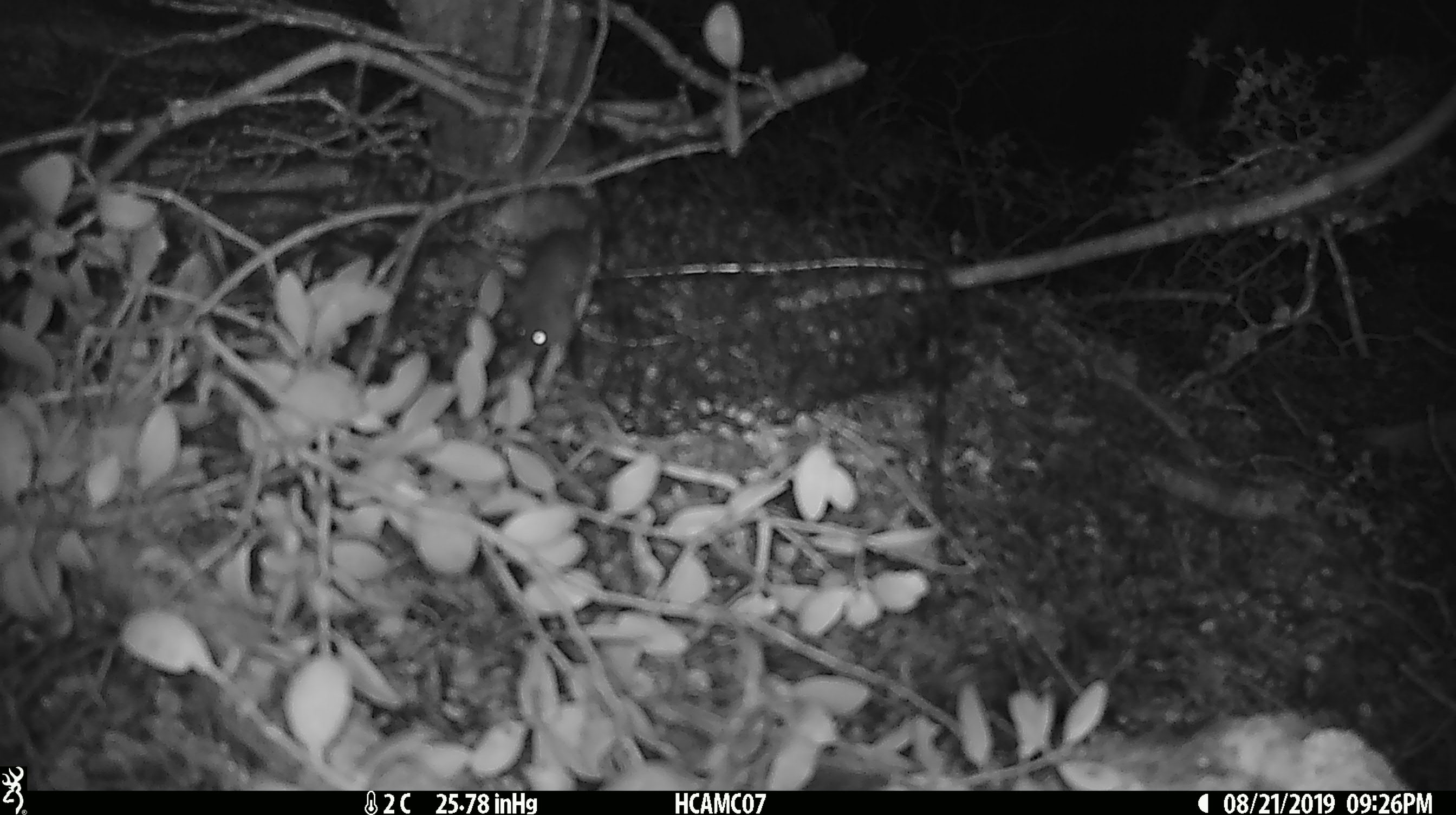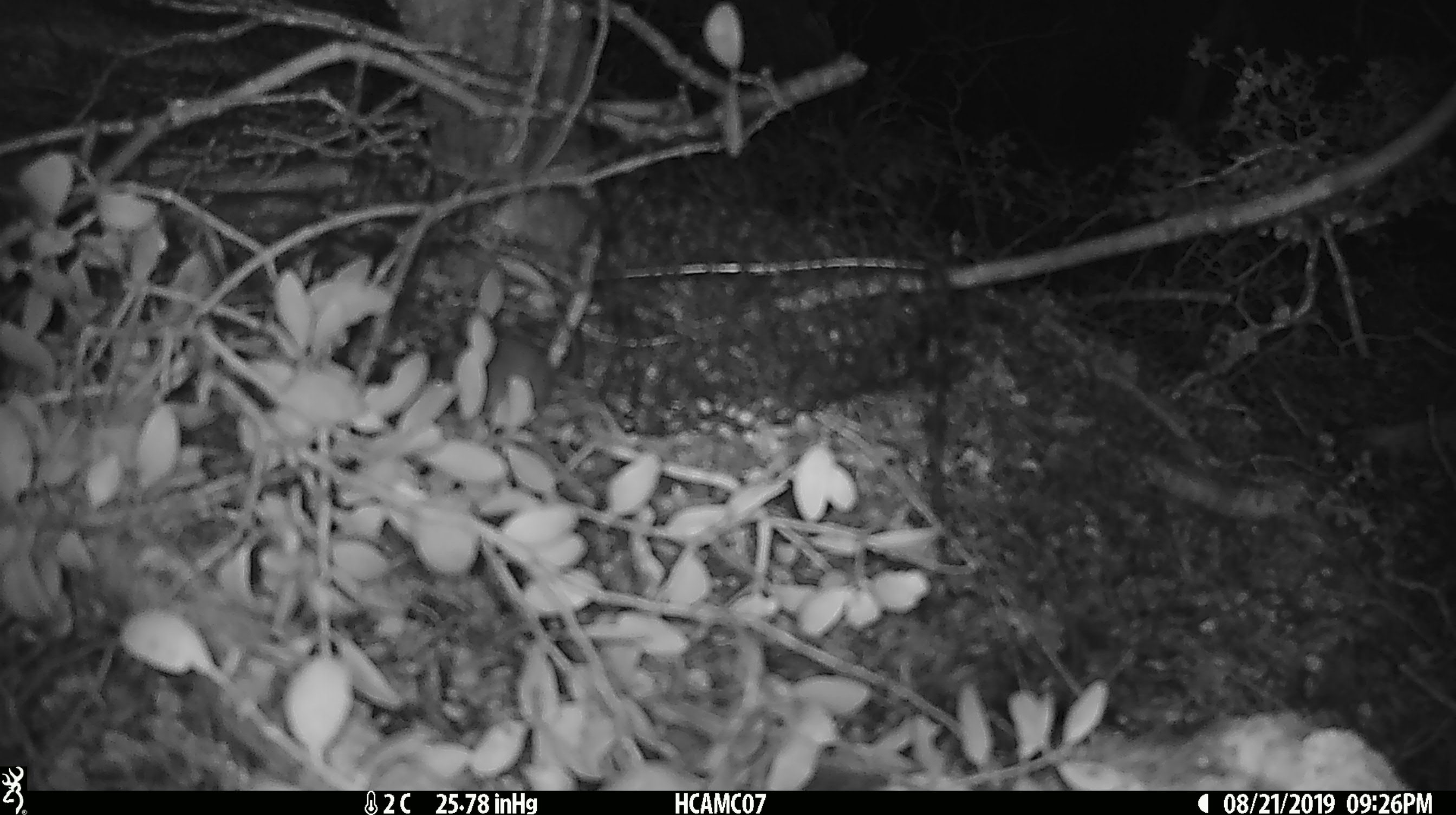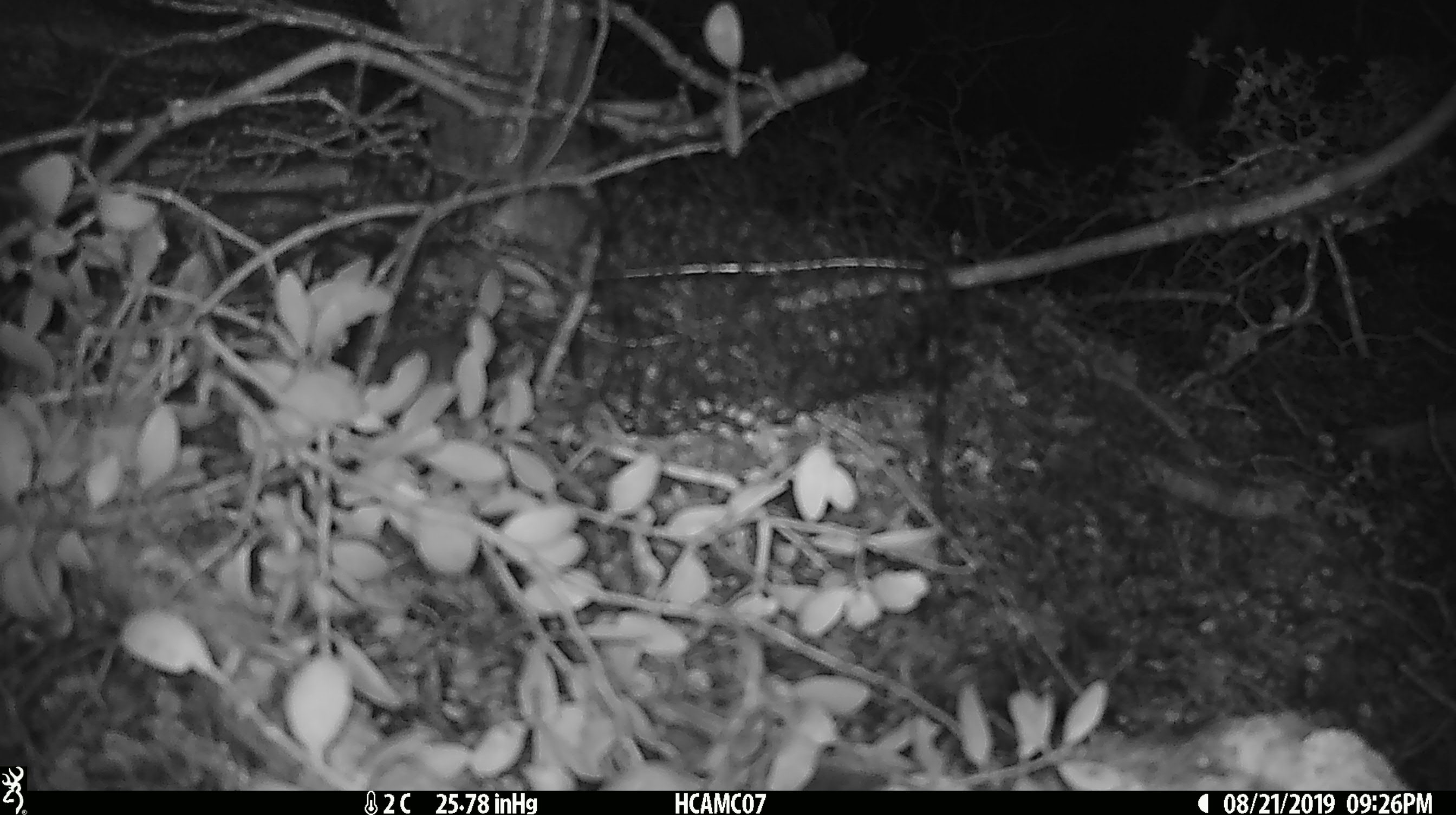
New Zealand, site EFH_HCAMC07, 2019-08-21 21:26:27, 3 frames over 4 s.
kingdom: Animalia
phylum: Chordata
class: Mammalia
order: Rodentia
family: Muridae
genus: Mus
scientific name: Mus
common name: mouse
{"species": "mouse (Mus)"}